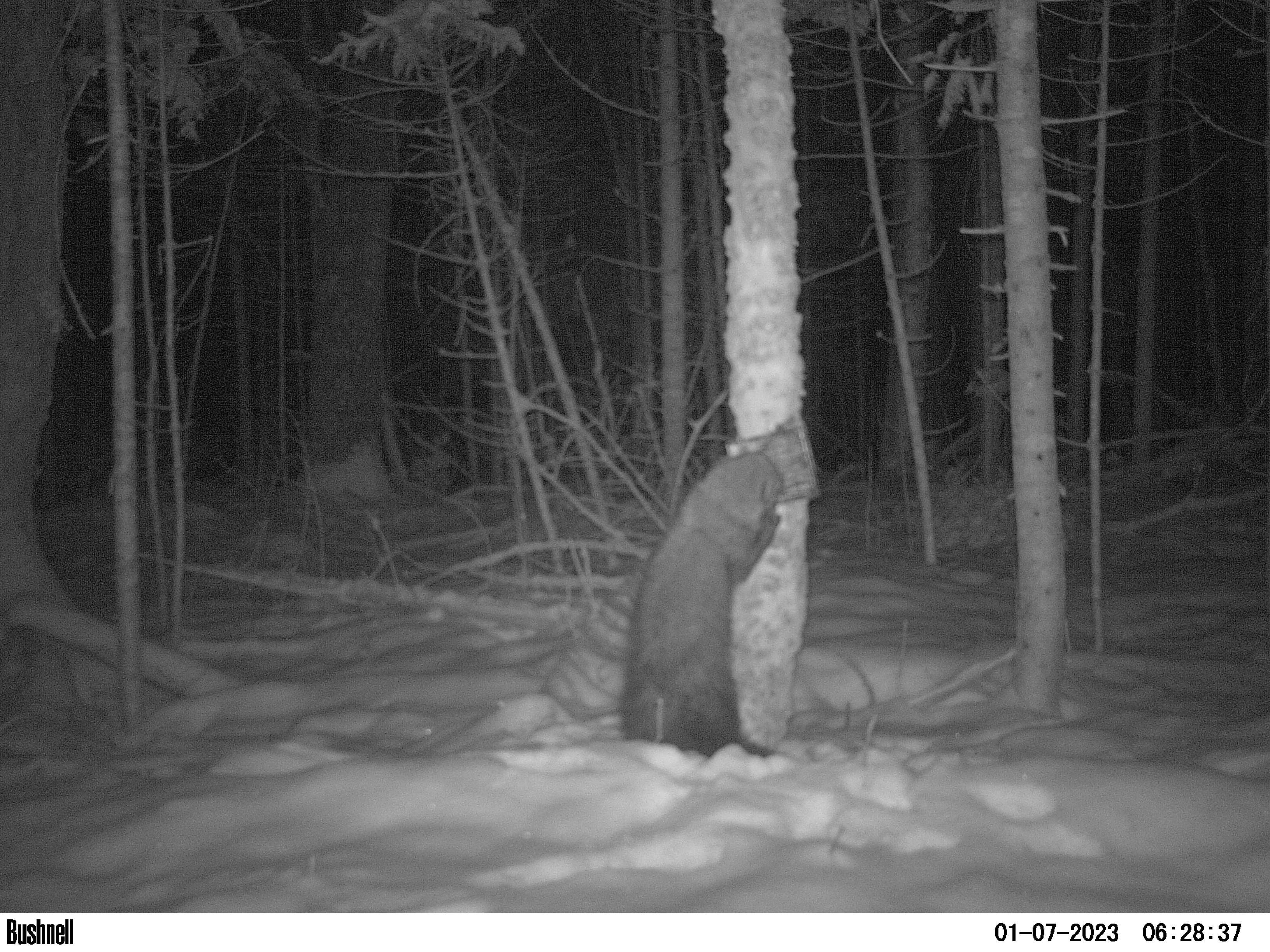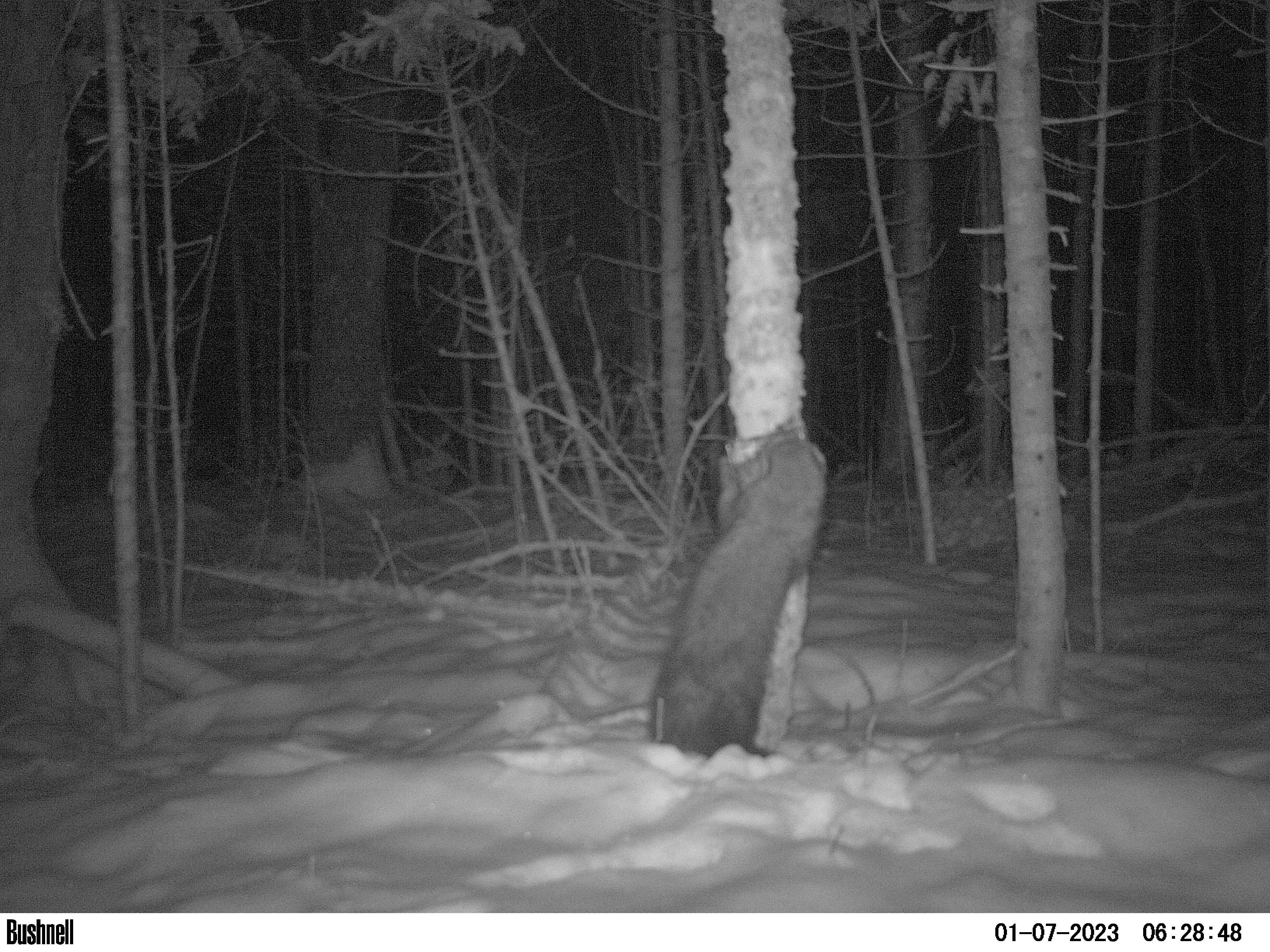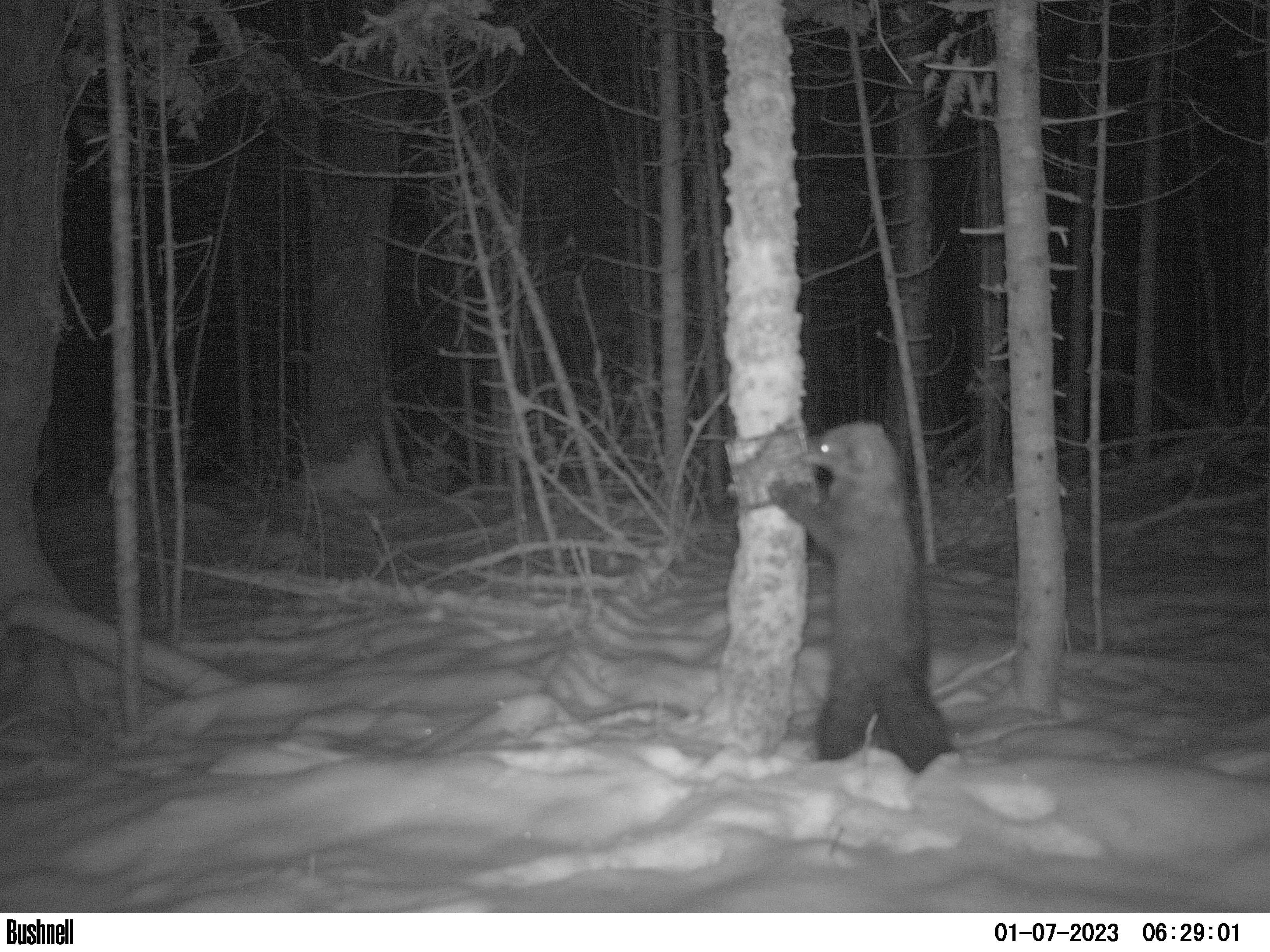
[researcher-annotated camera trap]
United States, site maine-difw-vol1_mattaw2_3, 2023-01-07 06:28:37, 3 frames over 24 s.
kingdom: Animalia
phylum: Chordata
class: Mammalia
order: Carnivora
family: Mustelidae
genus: Pekania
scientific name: Pekania pennanti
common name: fisher